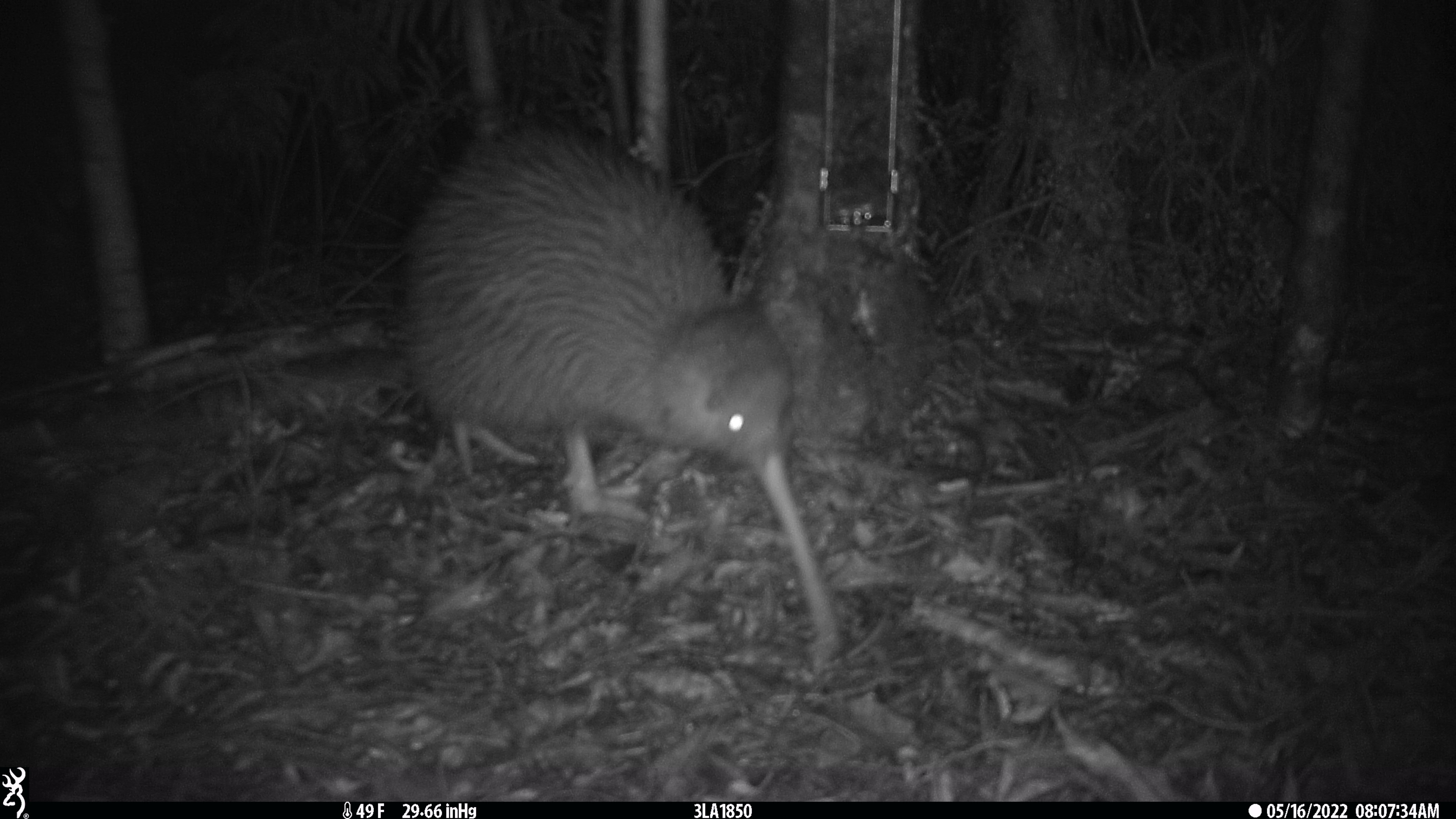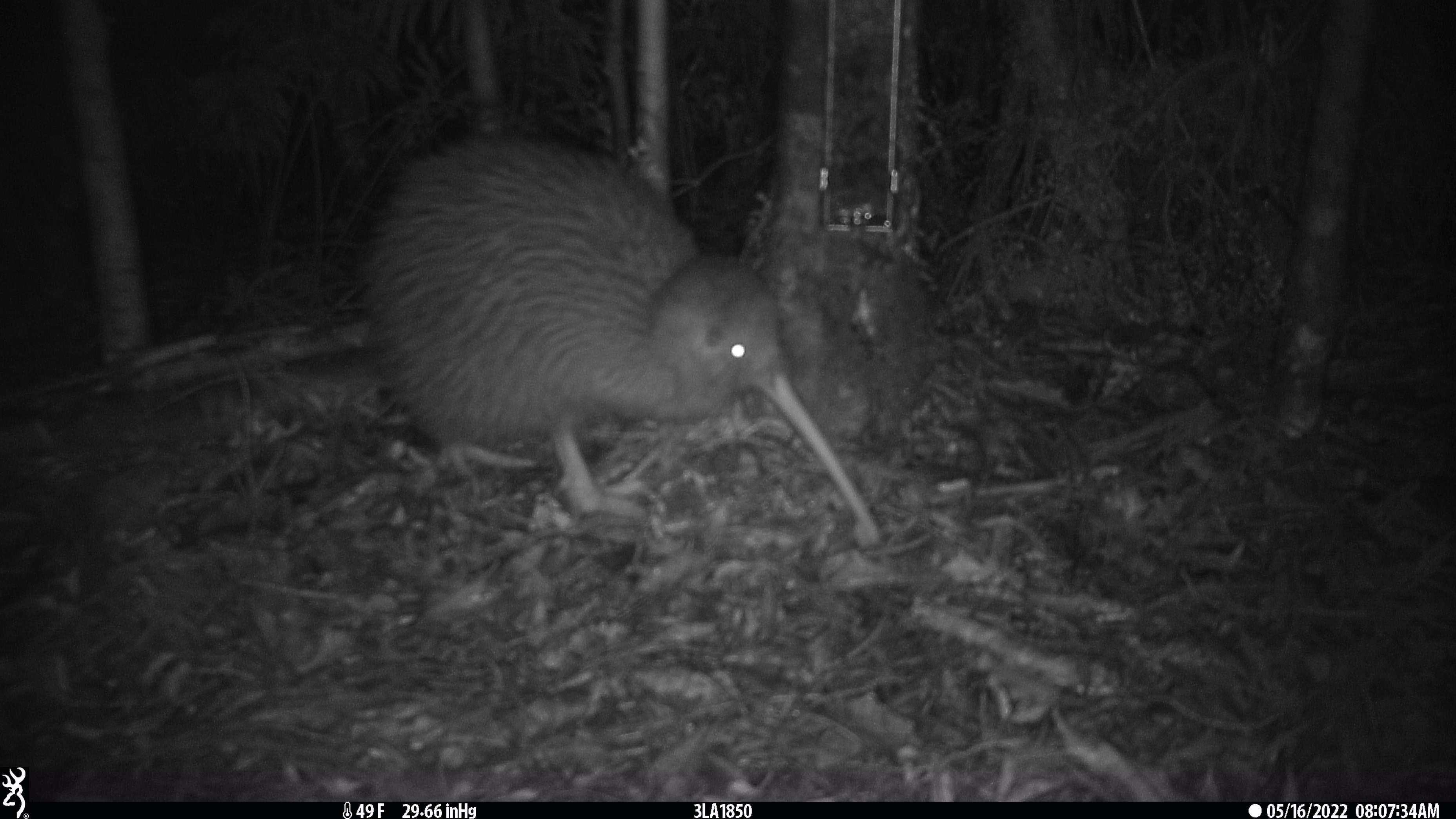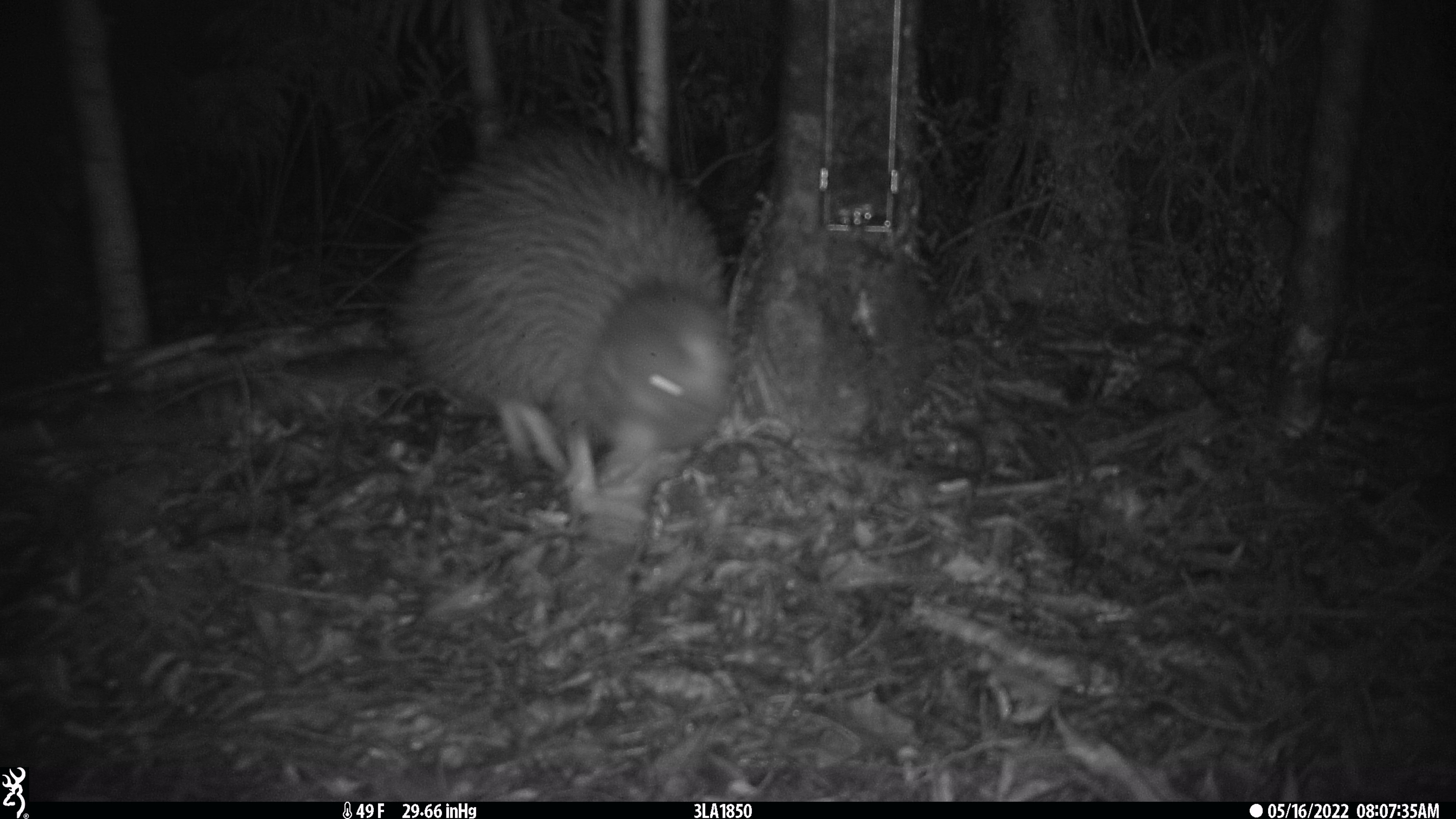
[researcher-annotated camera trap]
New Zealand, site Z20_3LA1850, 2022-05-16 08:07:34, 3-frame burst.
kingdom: Animalia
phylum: Chordata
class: Aves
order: Apterygiformes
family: Apterygidae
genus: Apteryx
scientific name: Apteryx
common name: kiwi